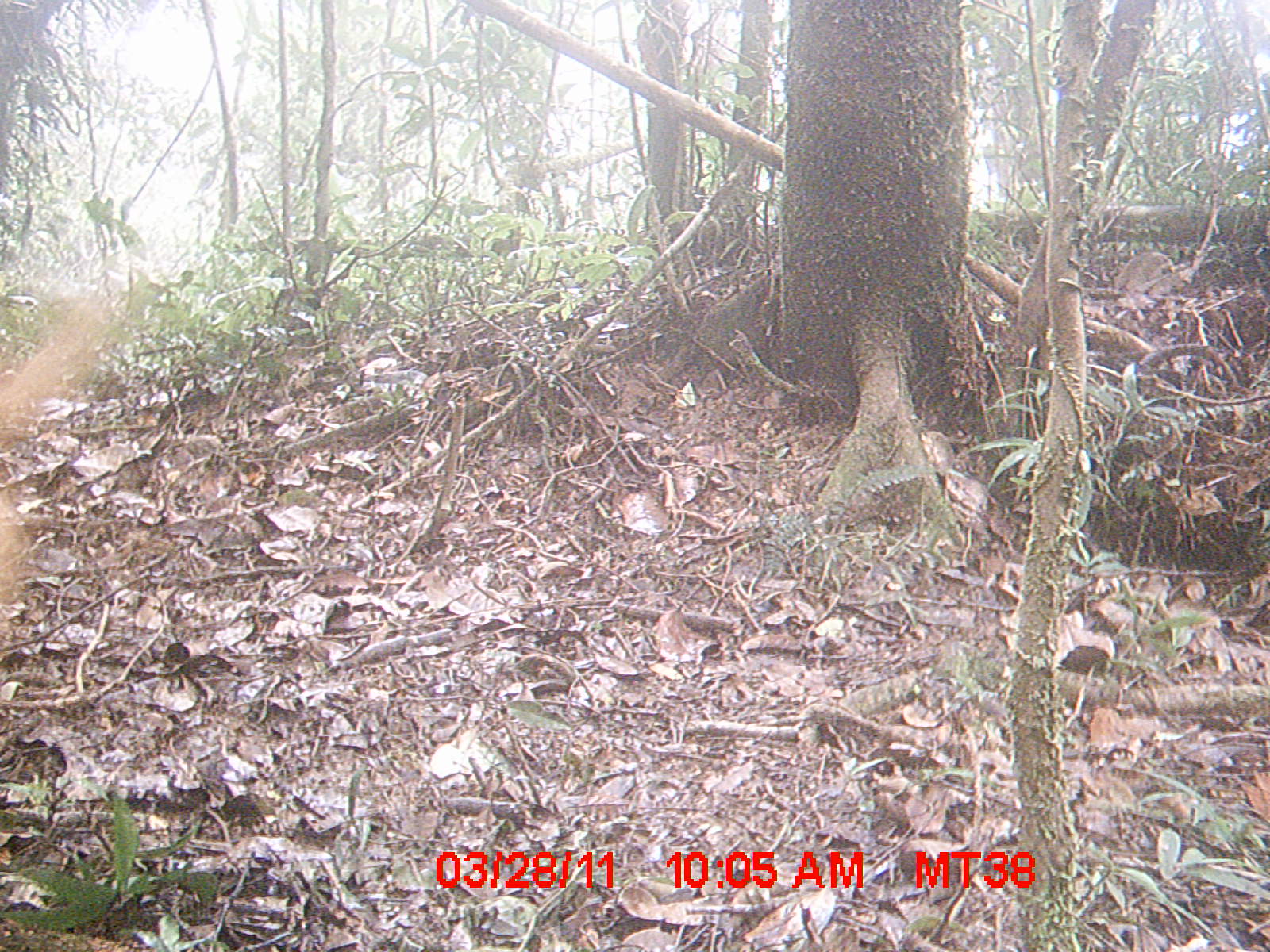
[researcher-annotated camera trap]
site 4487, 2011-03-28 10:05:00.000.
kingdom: Animalia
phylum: Chordata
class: Mammalia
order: Carnivora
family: Canidae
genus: Canis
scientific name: Canis familiaris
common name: domestic dog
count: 1